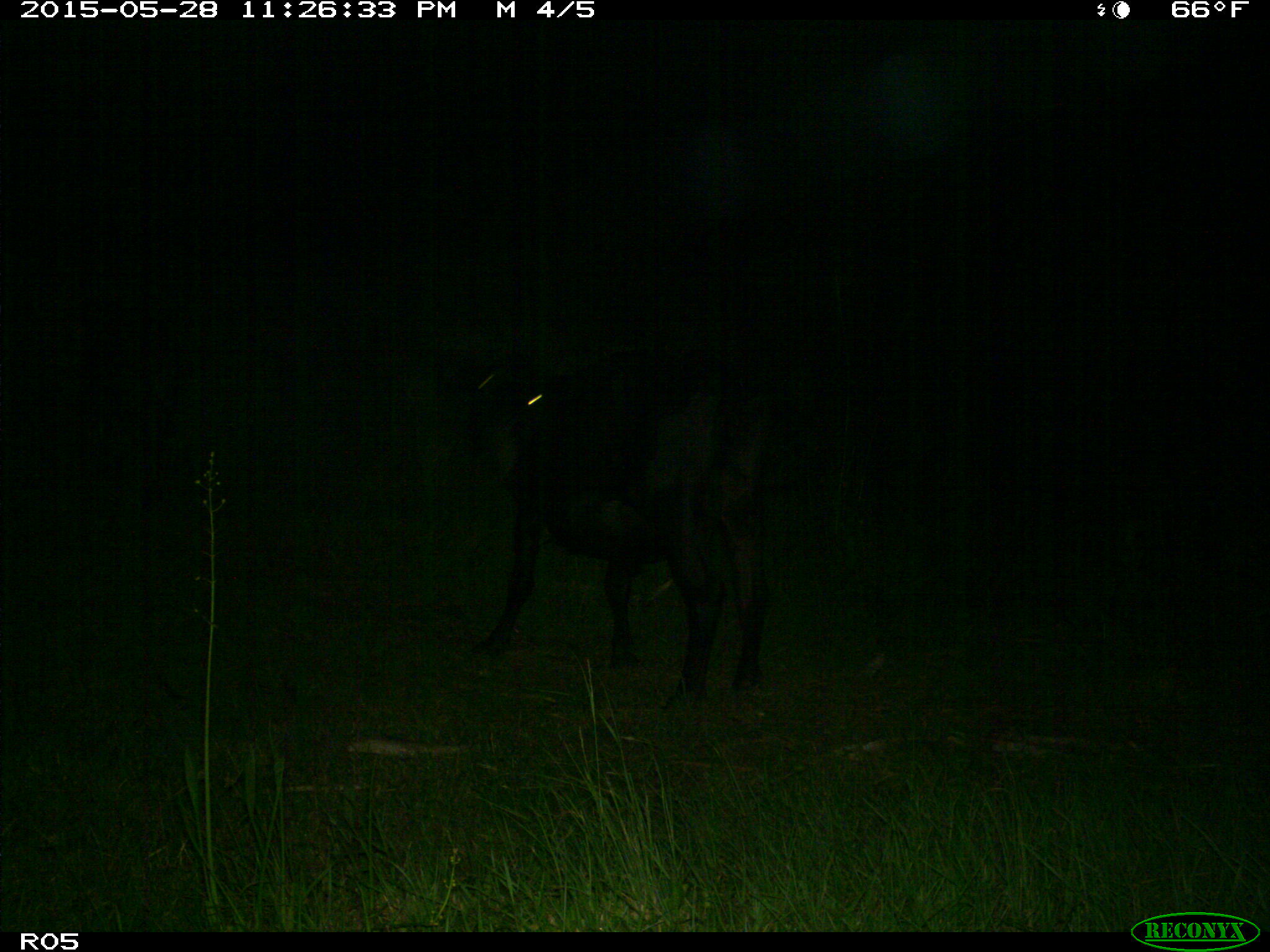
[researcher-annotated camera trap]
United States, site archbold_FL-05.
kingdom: Animalia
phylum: Chordata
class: Mammalia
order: Artiodactyla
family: Bovidae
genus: Bos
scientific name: Bos taurus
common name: domestic cow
Bos taurus (domestic cow).